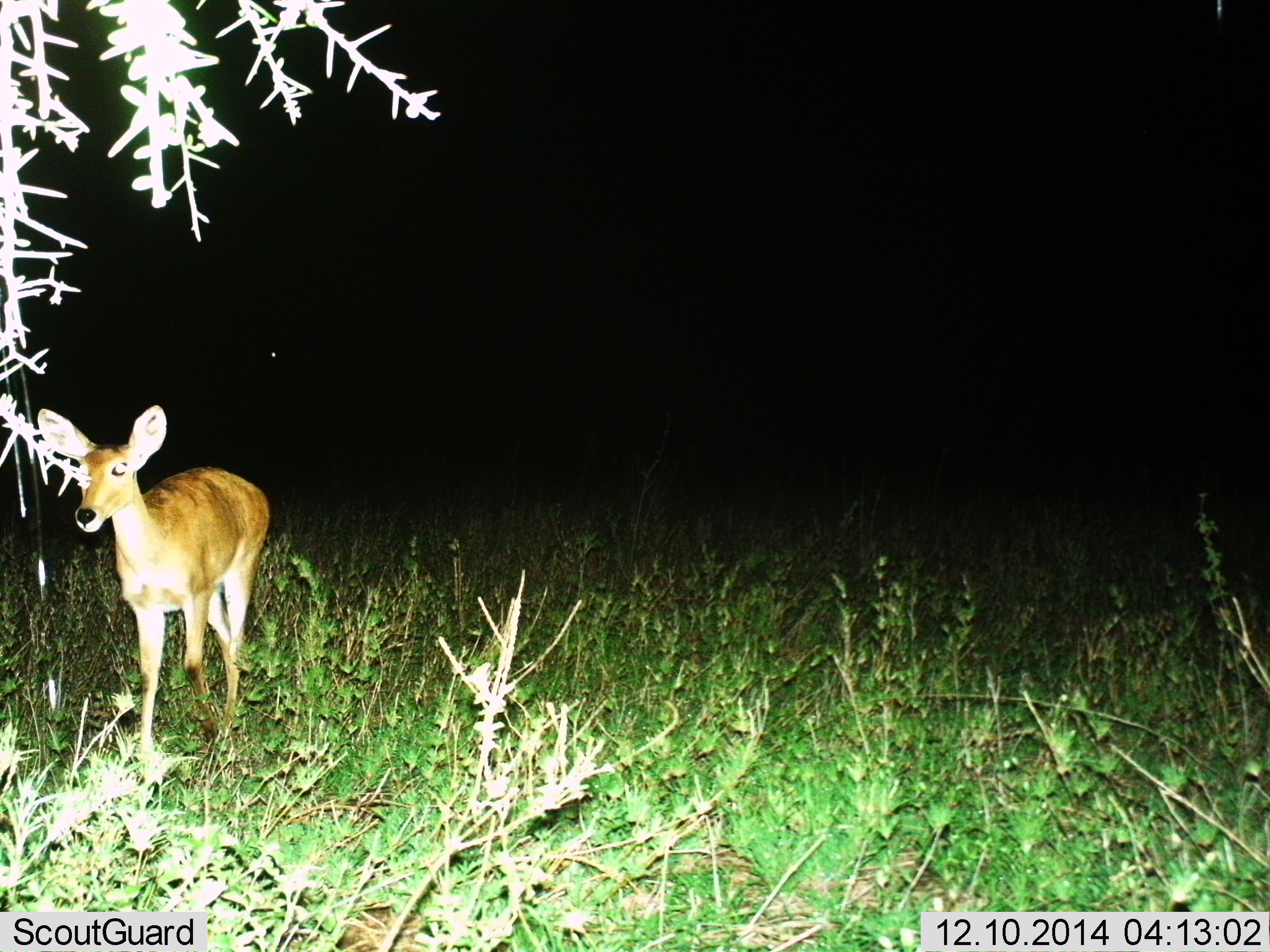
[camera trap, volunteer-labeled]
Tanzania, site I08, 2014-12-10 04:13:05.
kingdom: Animalia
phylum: Chordata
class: Mammalia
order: Artiodactyla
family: Bovidae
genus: Redunca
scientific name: Redunca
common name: reedbuck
Reedbuck (Redunca), count 1. Behavior (volunteer vote fractions): standing 70%, resting 0%, moving 30%, interacting 0%. Young present (vote fraction): 0%. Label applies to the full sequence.